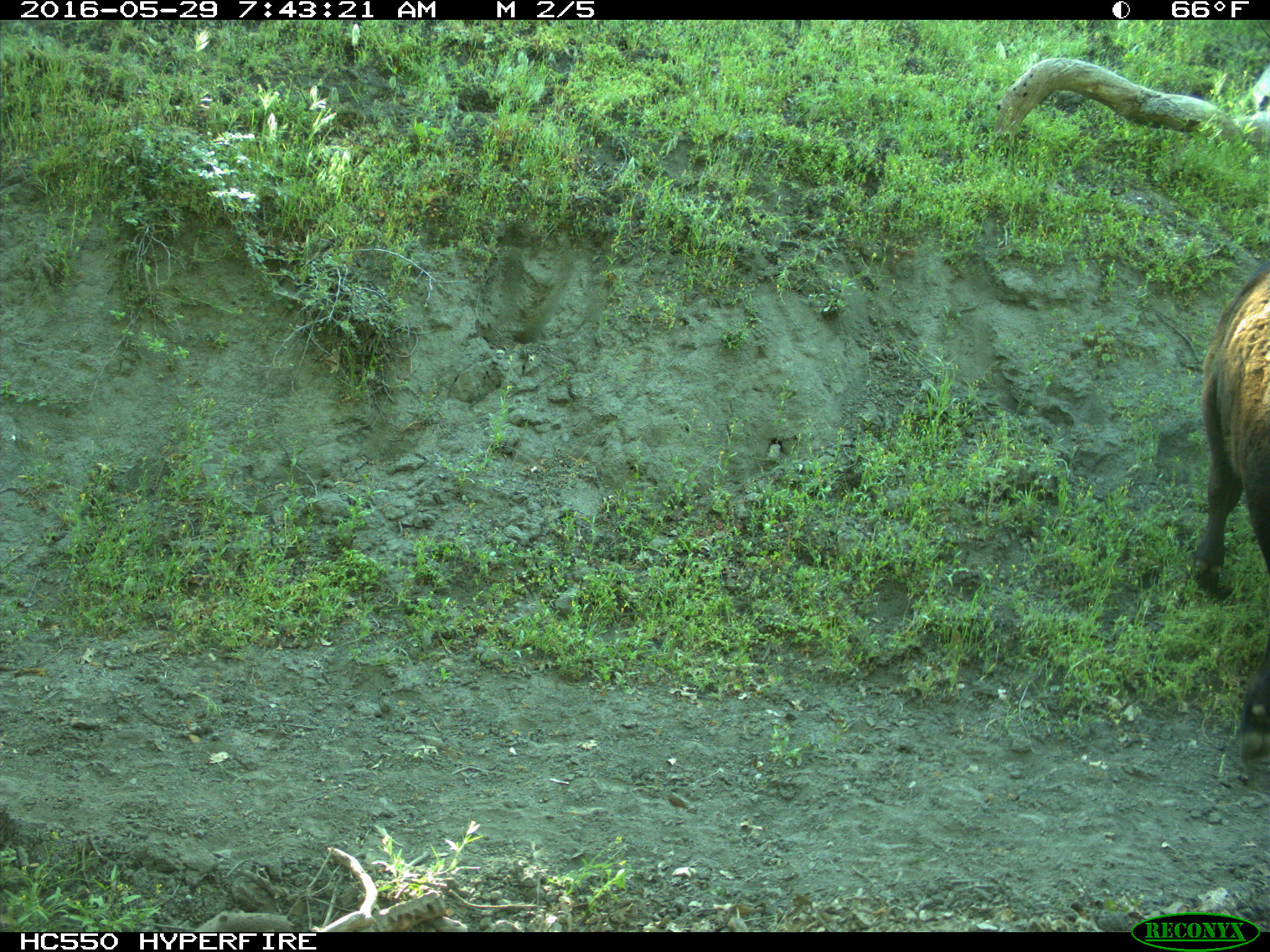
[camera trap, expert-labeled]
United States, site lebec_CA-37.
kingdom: Animalia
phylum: Chordata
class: Mammalia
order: Artiodactyla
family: Bovidae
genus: Bos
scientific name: Bos taurus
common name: domestic cow